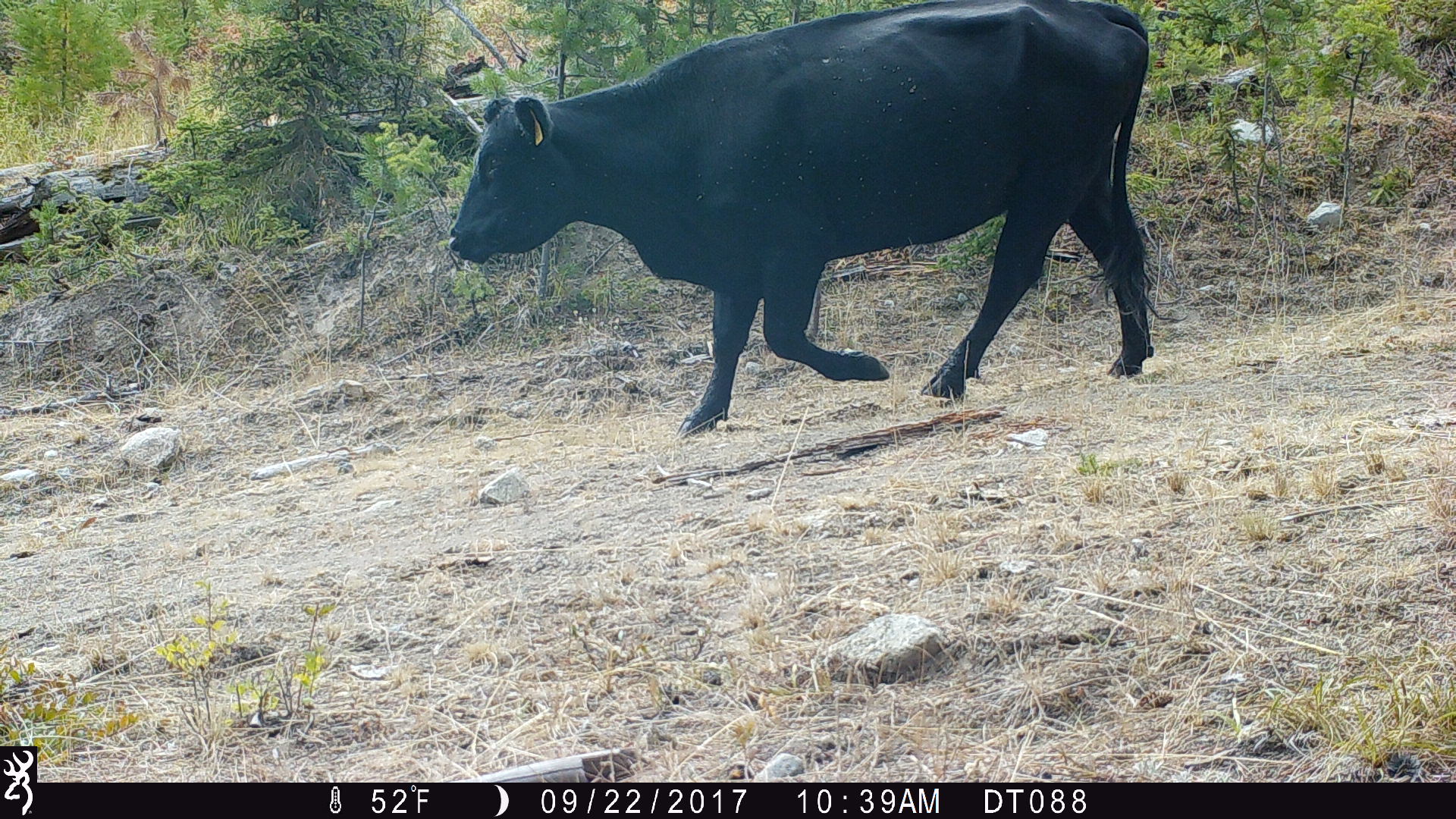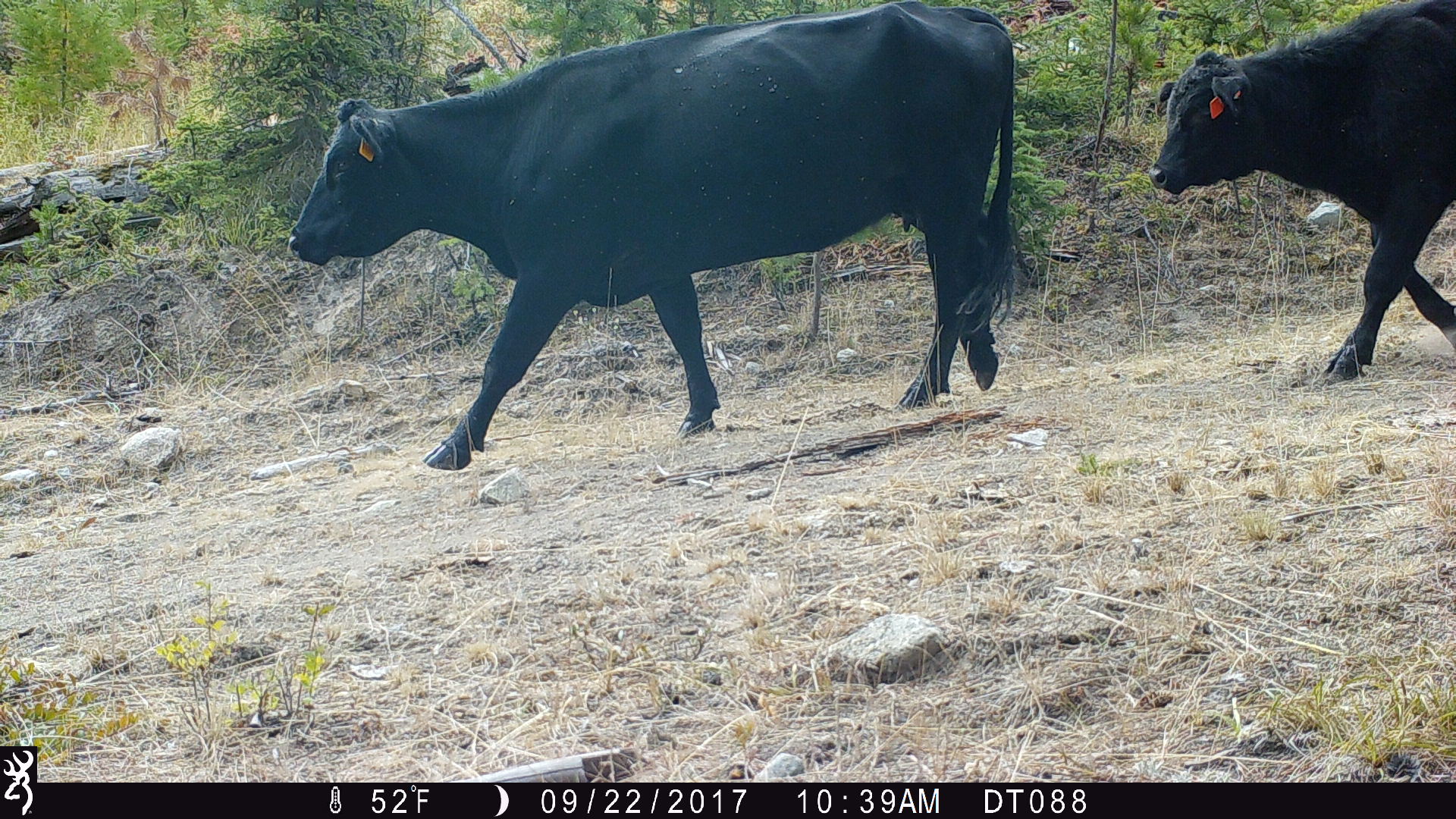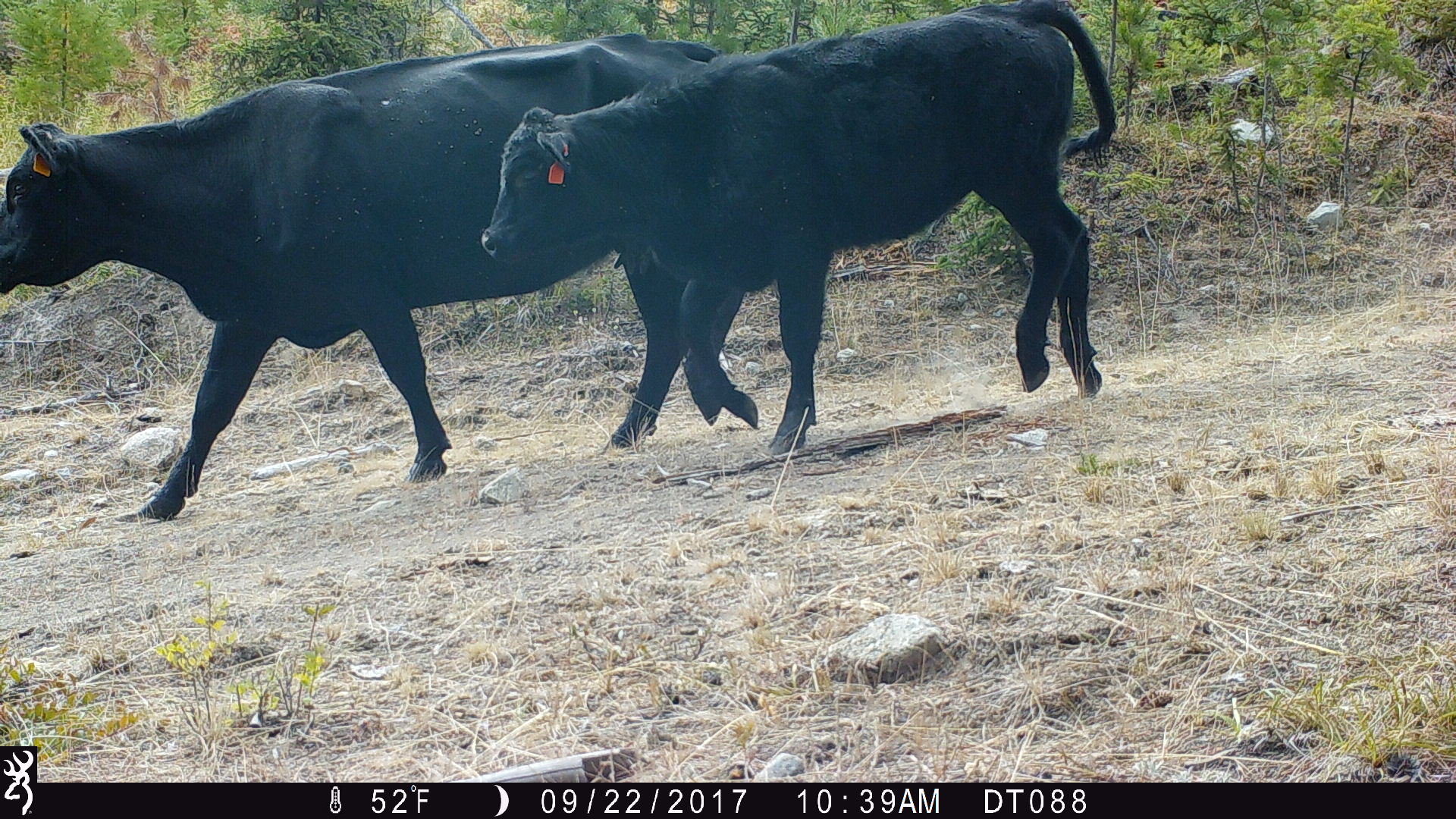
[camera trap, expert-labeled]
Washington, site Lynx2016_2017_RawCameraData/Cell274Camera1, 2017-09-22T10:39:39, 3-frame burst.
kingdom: Animalia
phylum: Chordata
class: Mammalia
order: Artiodactyla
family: Bovidae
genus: Bos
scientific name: Bos taurus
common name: domestic cattle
Domestic cattle (Bos taurus). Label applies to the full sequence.